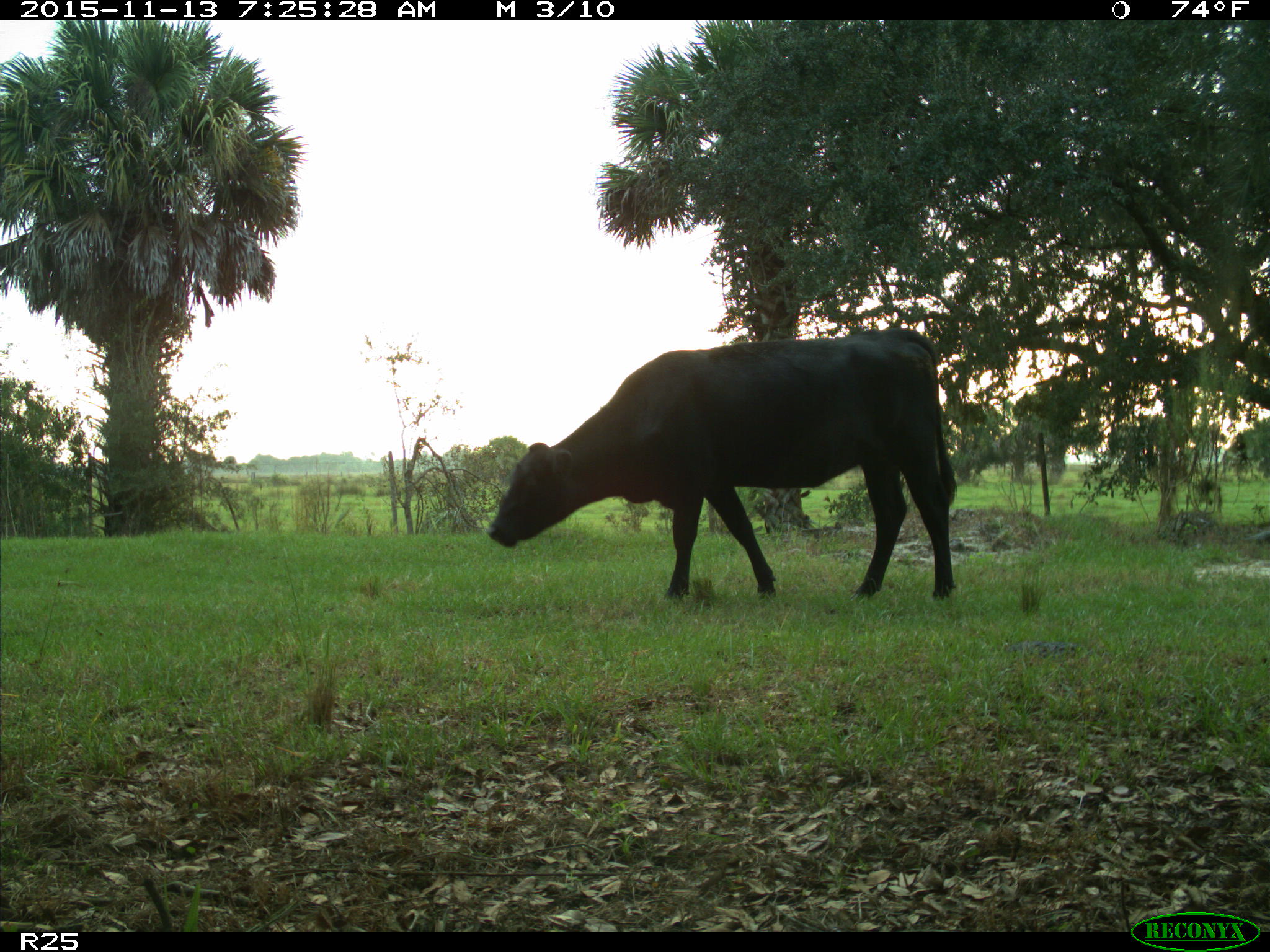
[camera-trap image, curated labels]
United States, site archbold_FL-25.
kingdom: Animalia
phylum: Chordata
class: Mammalia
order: Artiodactyla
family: Bovidae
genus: Bos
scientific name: Bos taurus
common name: domestic cow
Bos taurus (domestic cow).